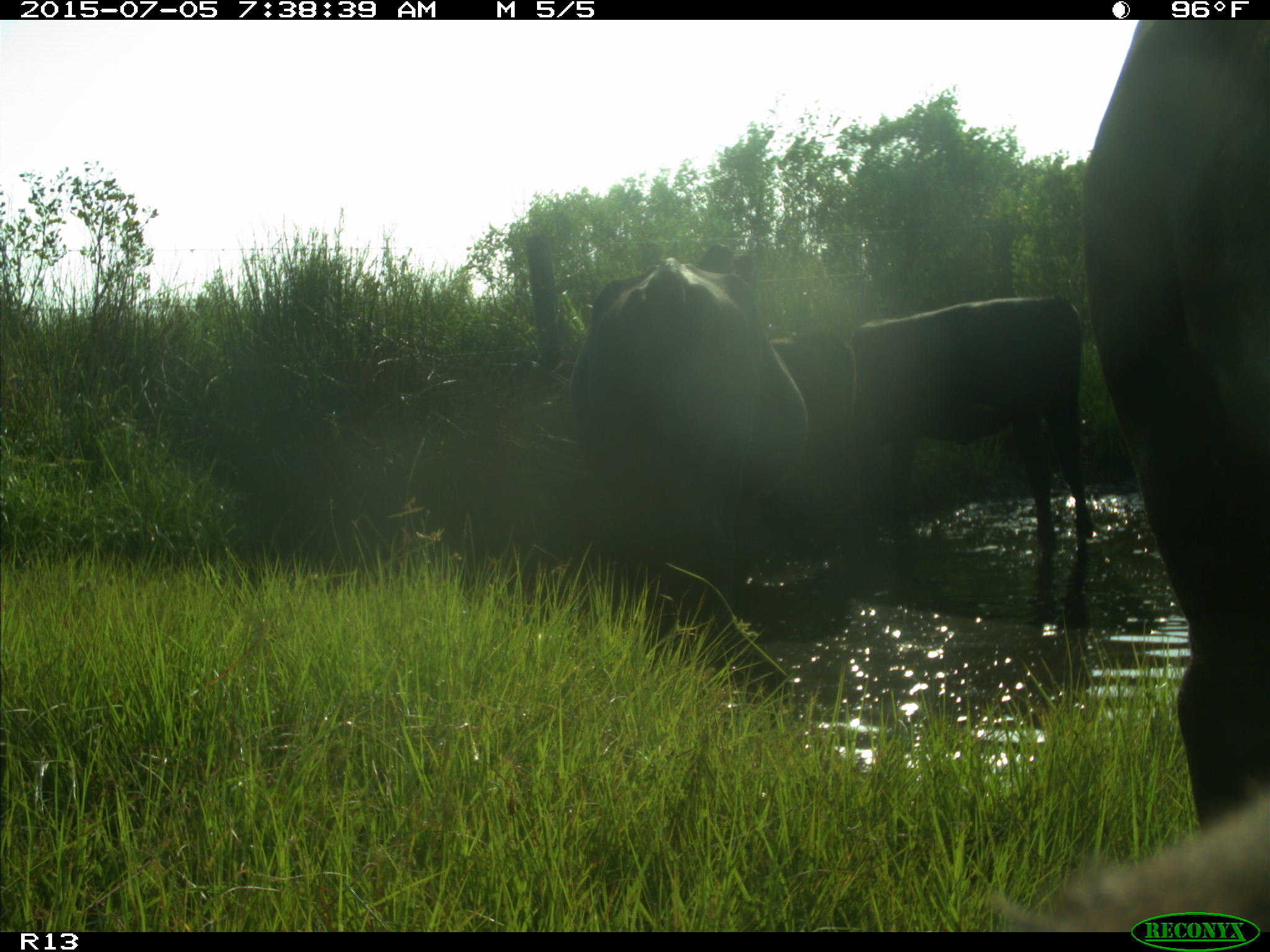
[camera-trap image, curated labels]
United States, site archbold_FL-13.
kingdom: Animalia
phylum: Chordata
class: Mammalia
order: Artiodactyla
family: Bovidae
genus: Bos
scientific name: Bos taurus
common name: domestic cow